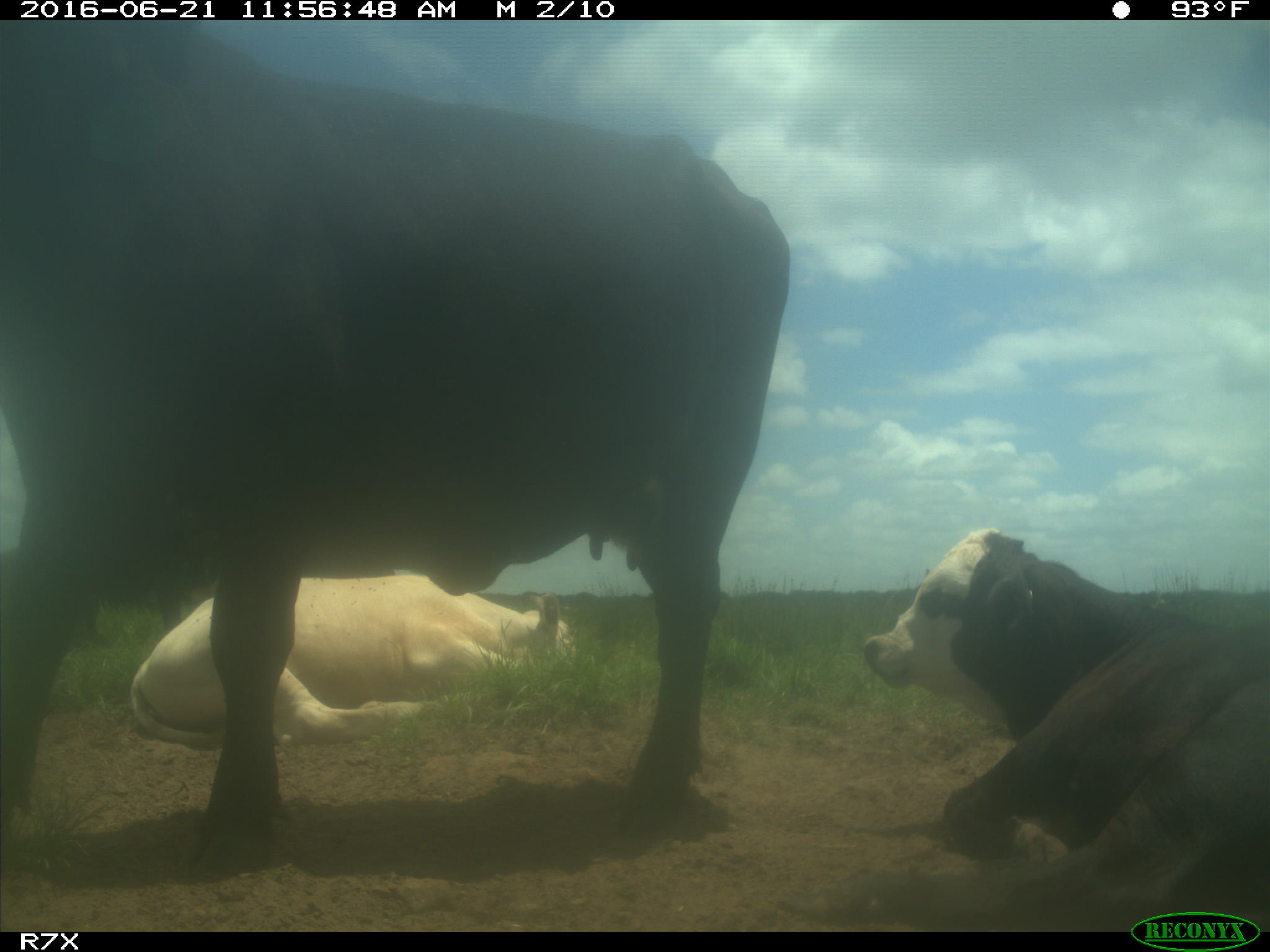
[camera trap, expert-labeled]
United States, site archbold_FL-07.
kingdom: Animalia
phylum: Chordata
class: Mammalia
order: Artiodactyla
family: Bovidae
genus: Bos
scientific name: Bos taurus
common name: domestic cow